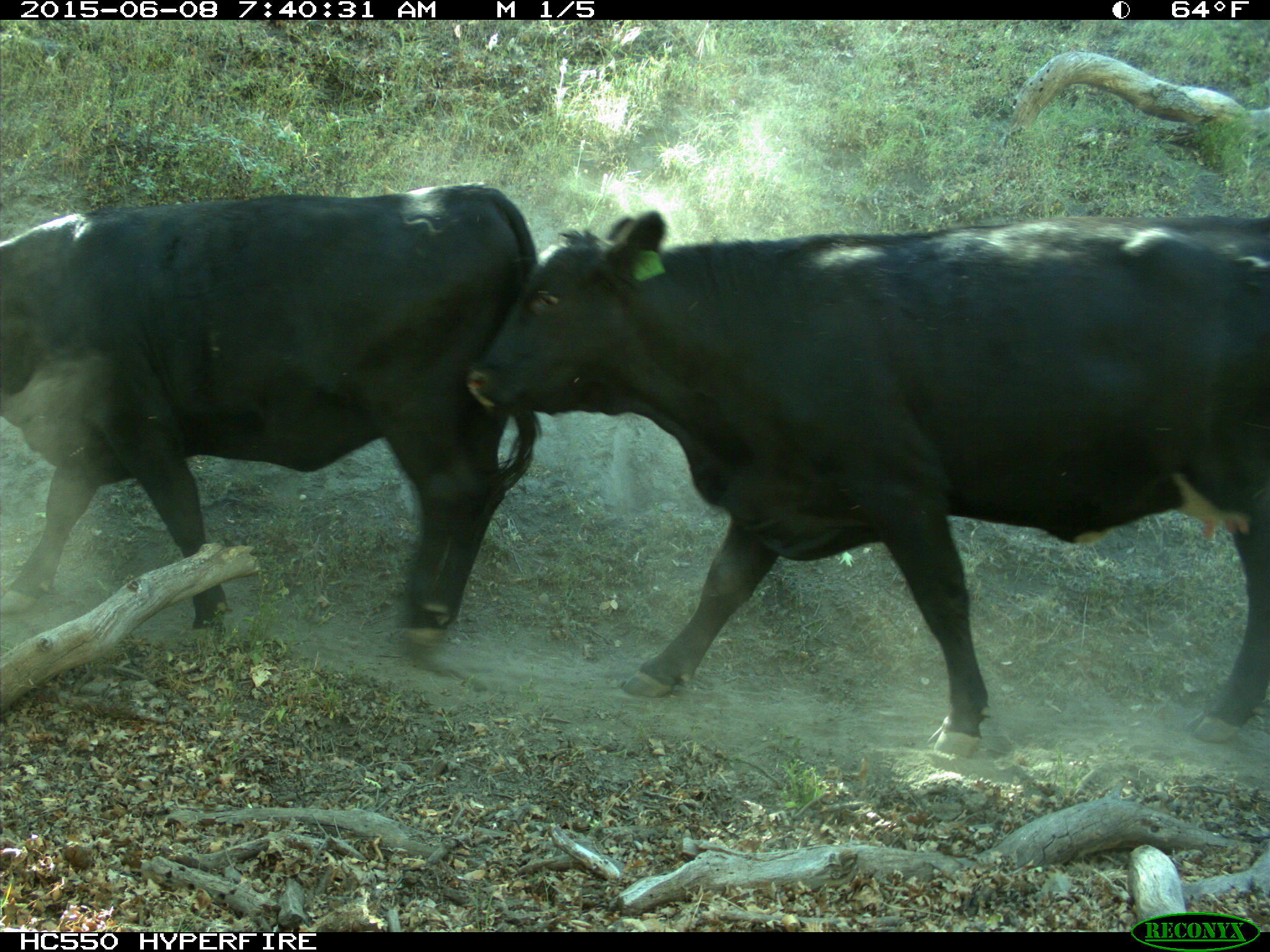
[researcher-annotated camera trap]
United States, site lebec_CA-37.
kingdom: Animalia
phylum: Chordata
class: Mammalia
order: Artiodactyla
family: Bovidae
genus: Bos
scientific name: Bos taurus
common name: domestic cow